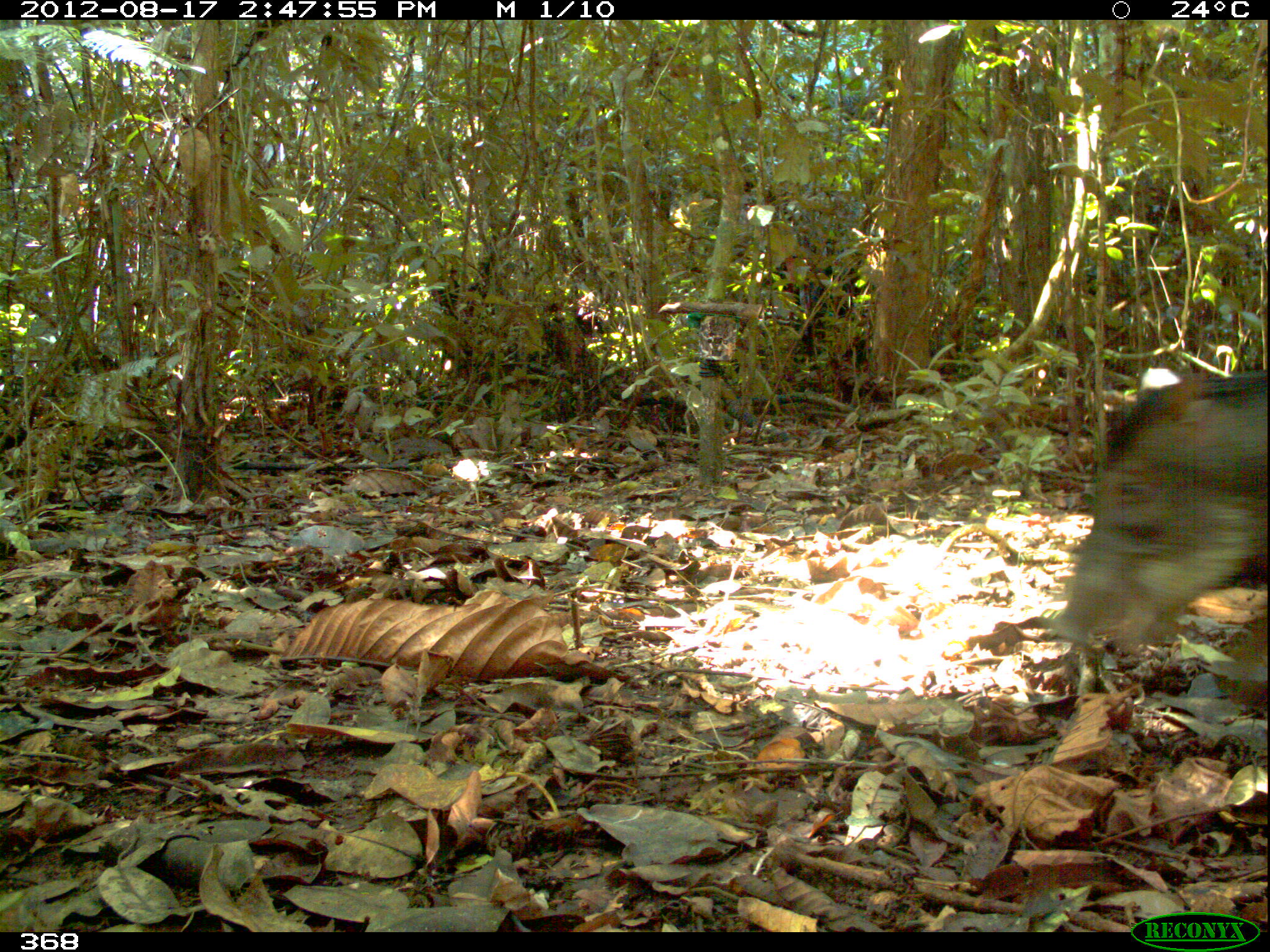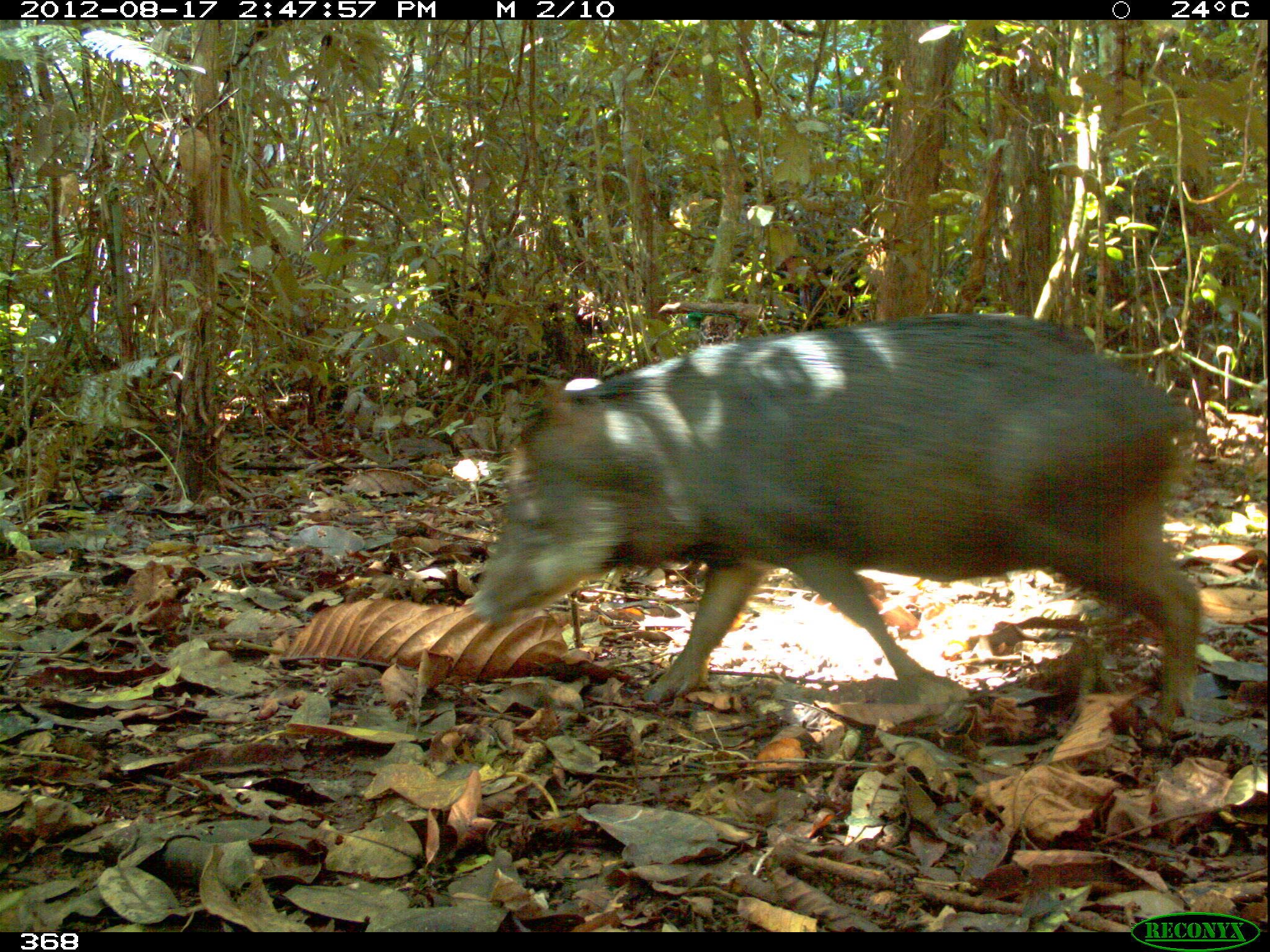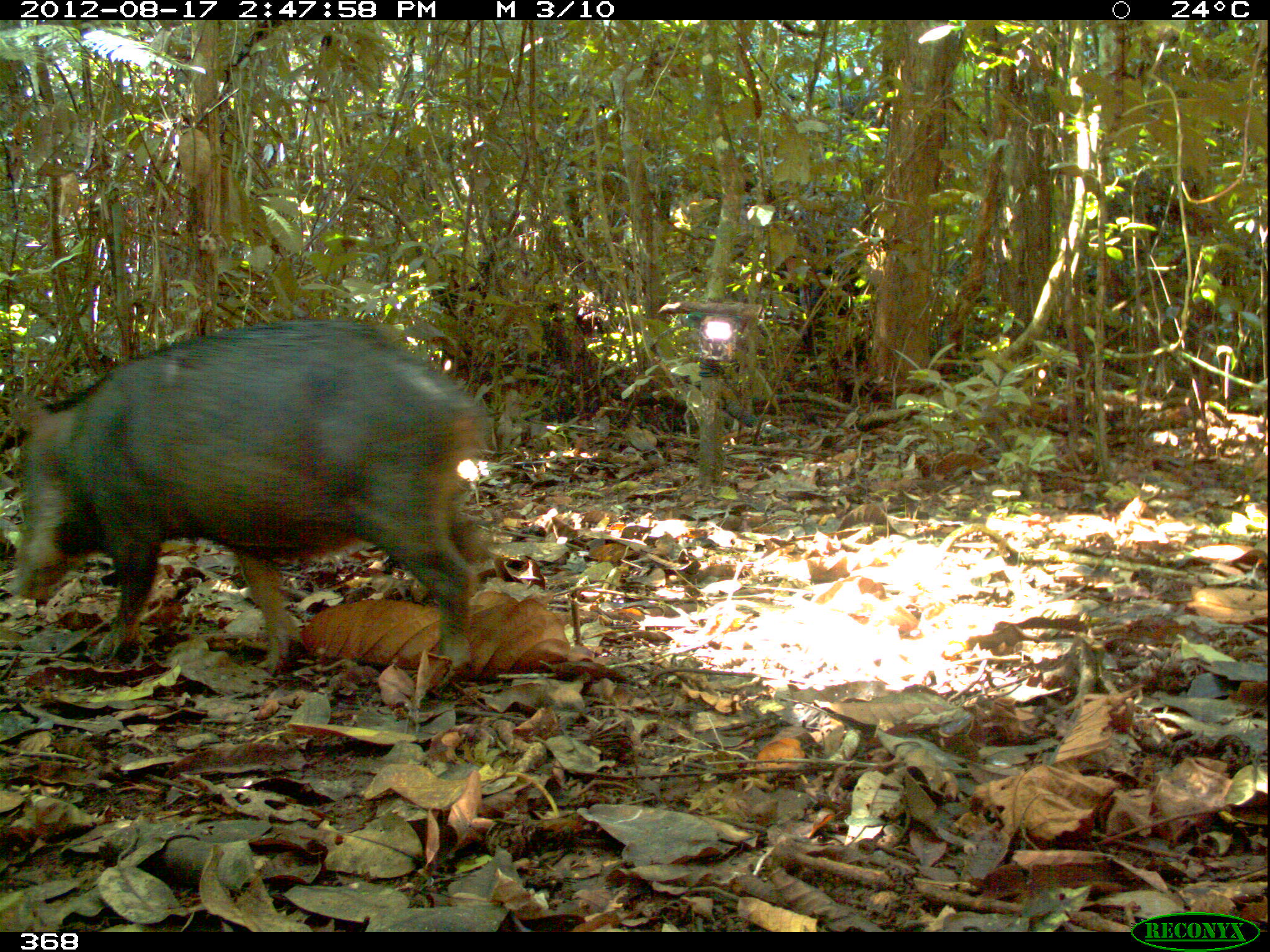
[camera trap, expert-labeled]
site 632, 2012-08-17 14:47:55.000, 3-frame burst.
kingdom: Animalia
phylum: Chordata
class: Mammalia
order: Artiodactyla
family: Tayassuidae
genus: Tayassu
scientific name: Tayassu pecari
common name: white-lipped peccary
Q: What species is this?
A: Tayassu pecari (white-lipped peccary).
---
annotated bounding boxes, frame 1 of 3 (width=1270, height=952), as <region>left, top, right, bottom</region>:
tayassu pecari: <region>1043, 368, 1265, 720</region>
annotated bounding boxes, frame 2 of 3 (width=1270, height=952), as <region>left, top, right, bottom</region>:
tayassu pecari: <region>461, 310, 1200, 726</region>